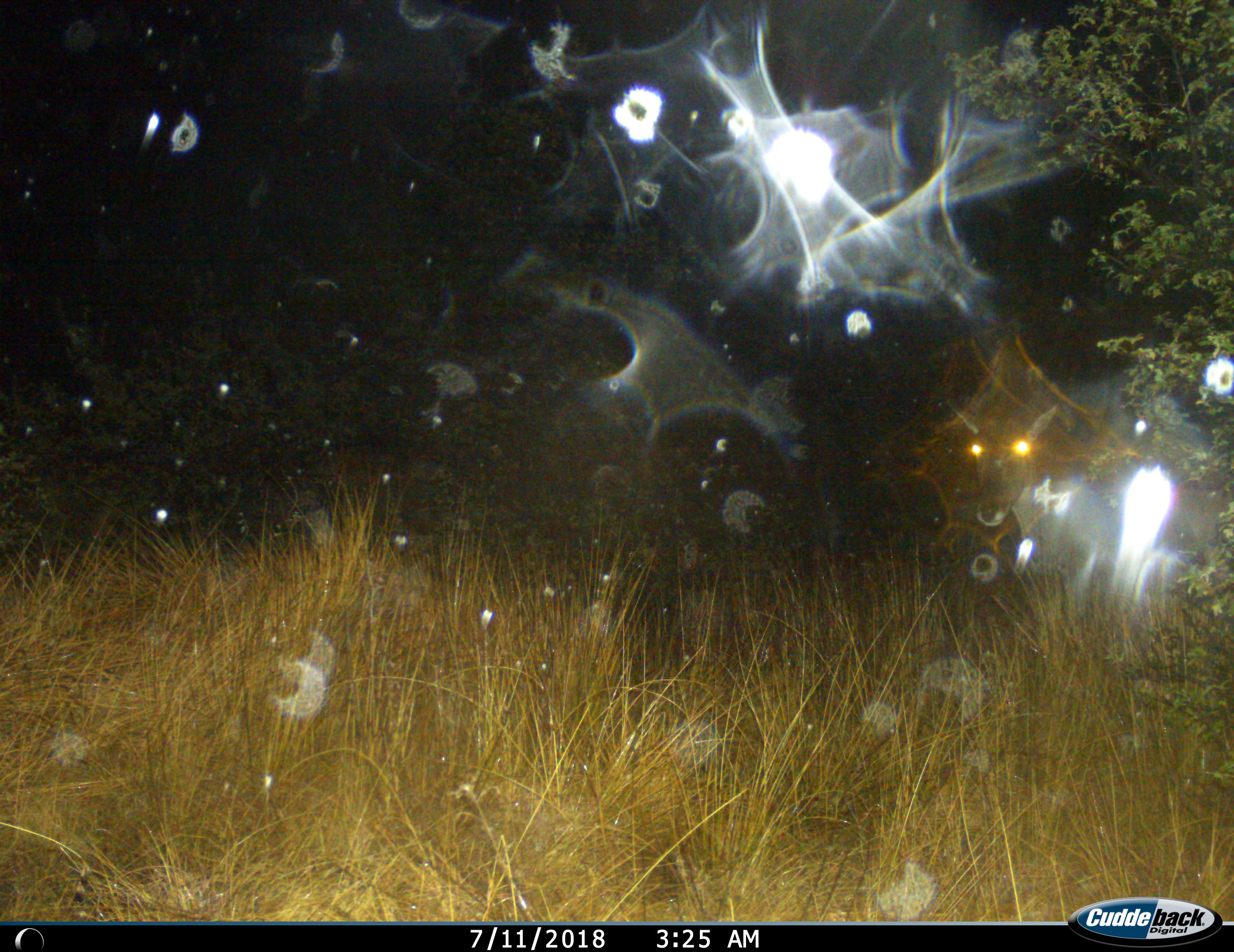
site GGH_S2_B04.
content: unidentified animal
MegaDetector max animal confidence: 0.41